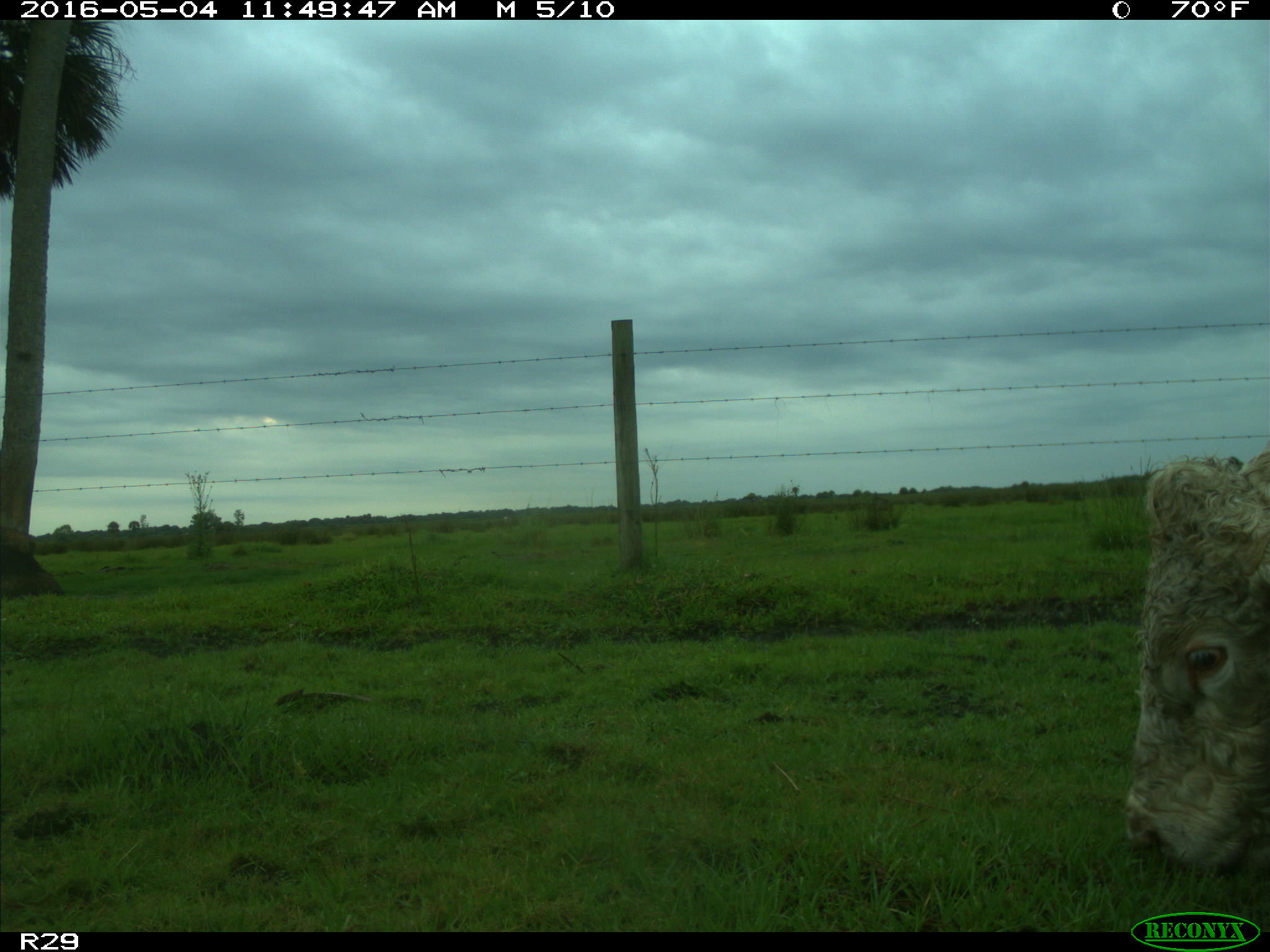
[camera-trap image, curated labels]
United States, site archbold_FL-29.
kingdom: Animalia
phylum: Chordata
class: Mammalia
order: Artiodactyla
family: Bovidae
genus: Bos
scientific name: Bos taurus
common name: domestic cow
Bos taurus (domestic cow).